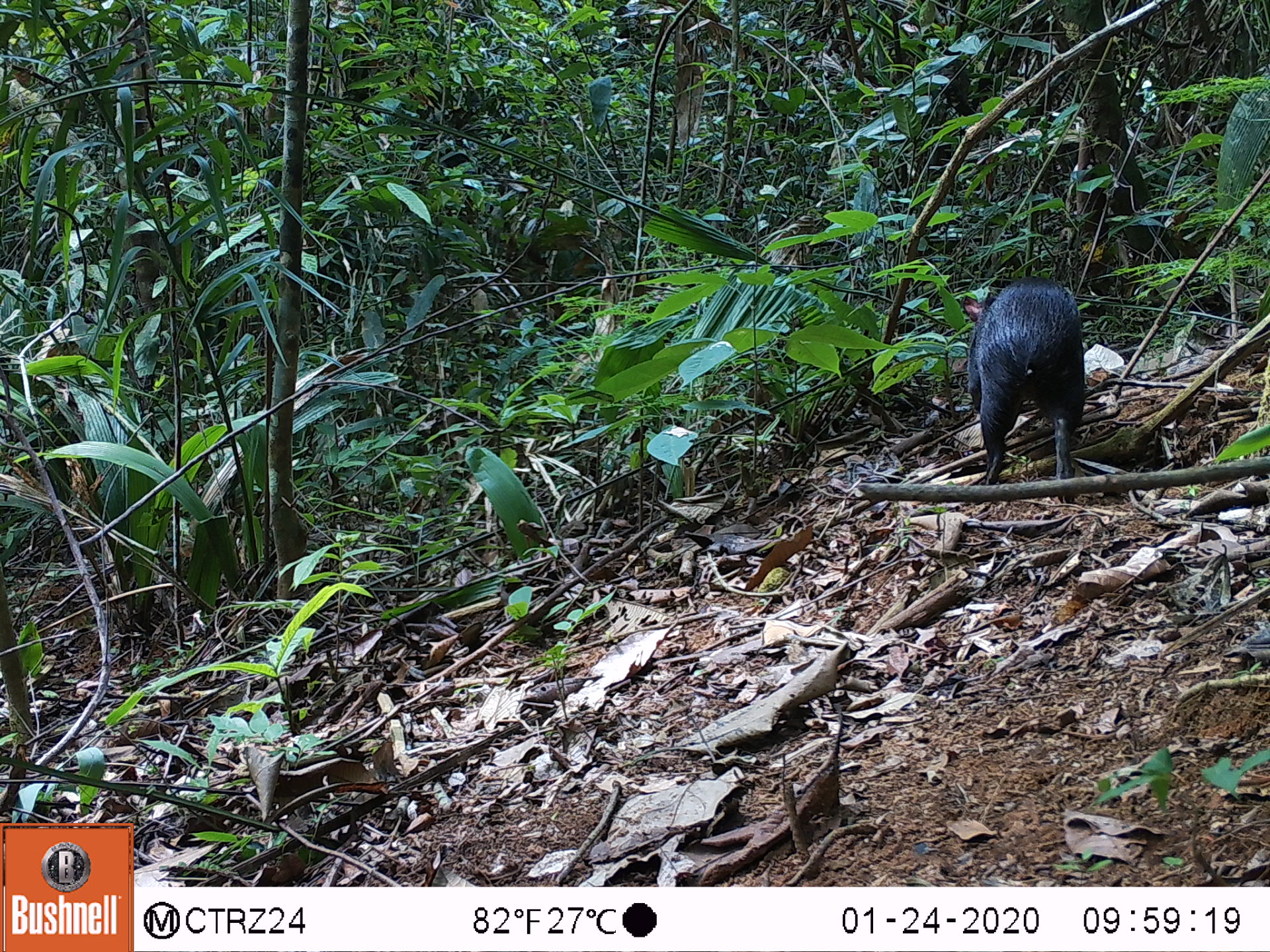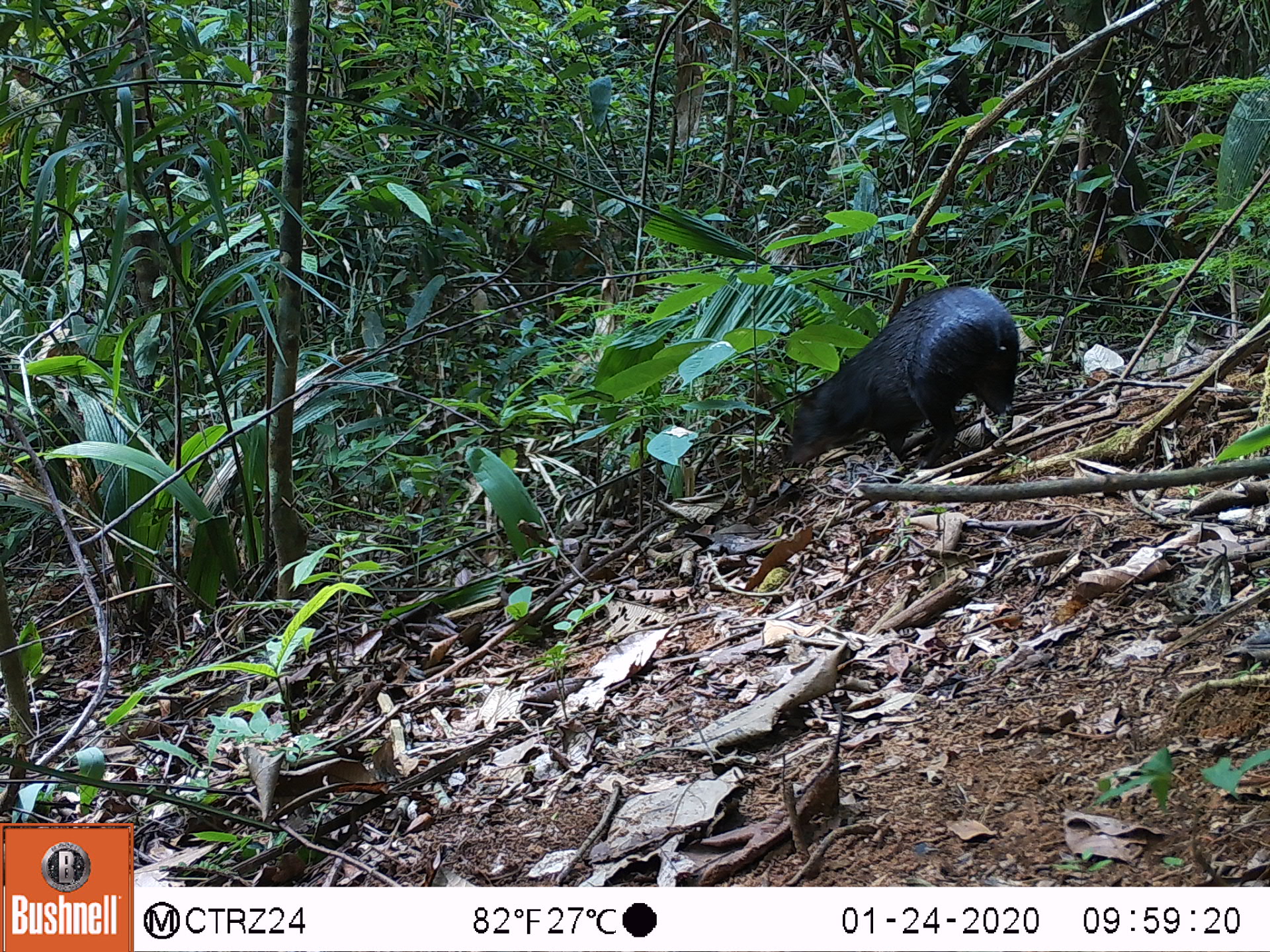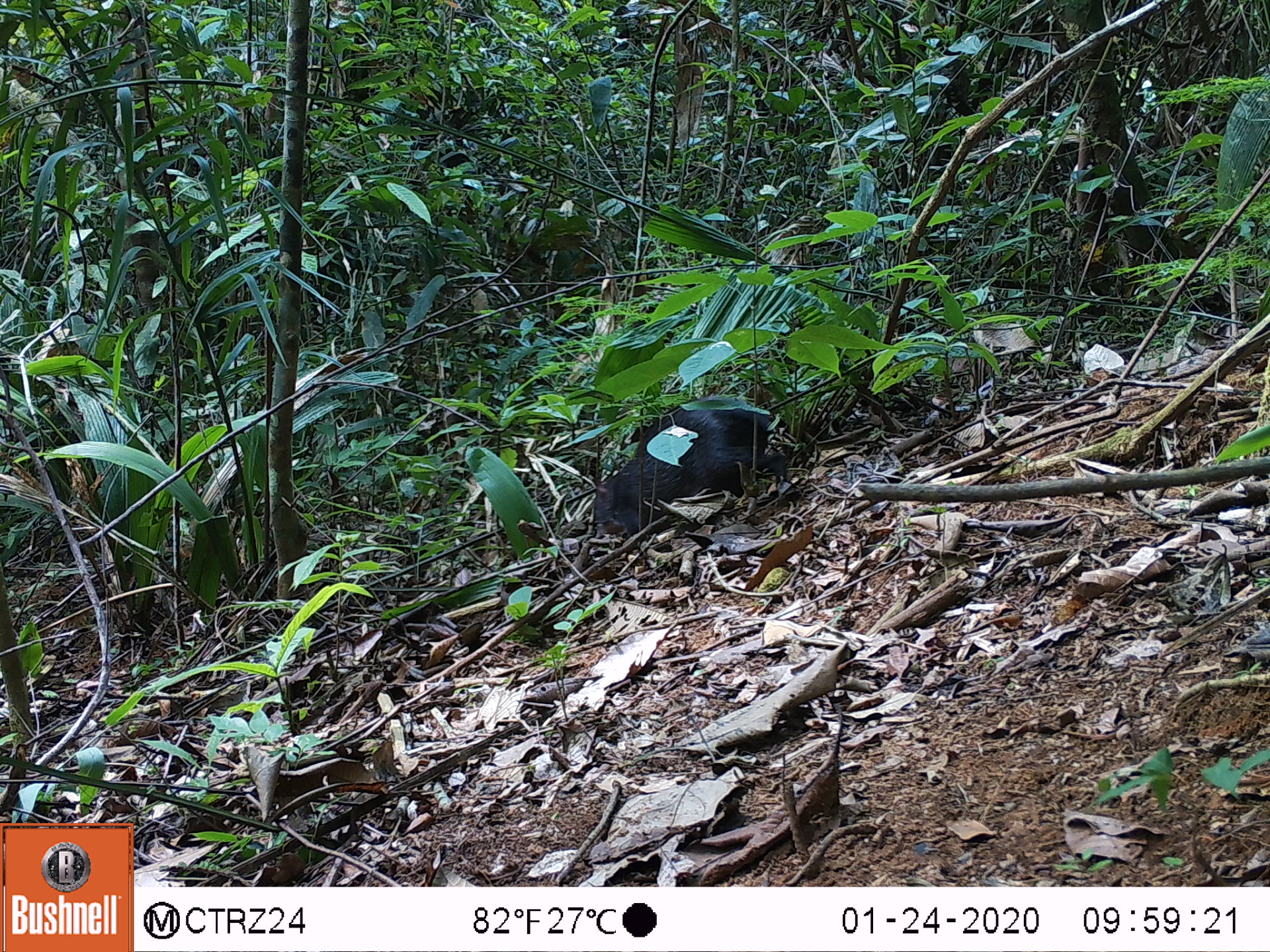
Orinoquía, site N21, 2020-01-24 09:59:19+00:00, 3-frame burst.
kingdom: Animalia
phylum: Chordata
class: Mammalia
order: Rodentia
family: Dasyproctidae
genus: Dasyprocta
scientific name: Dasyprocta fuliginosa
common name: black agouti